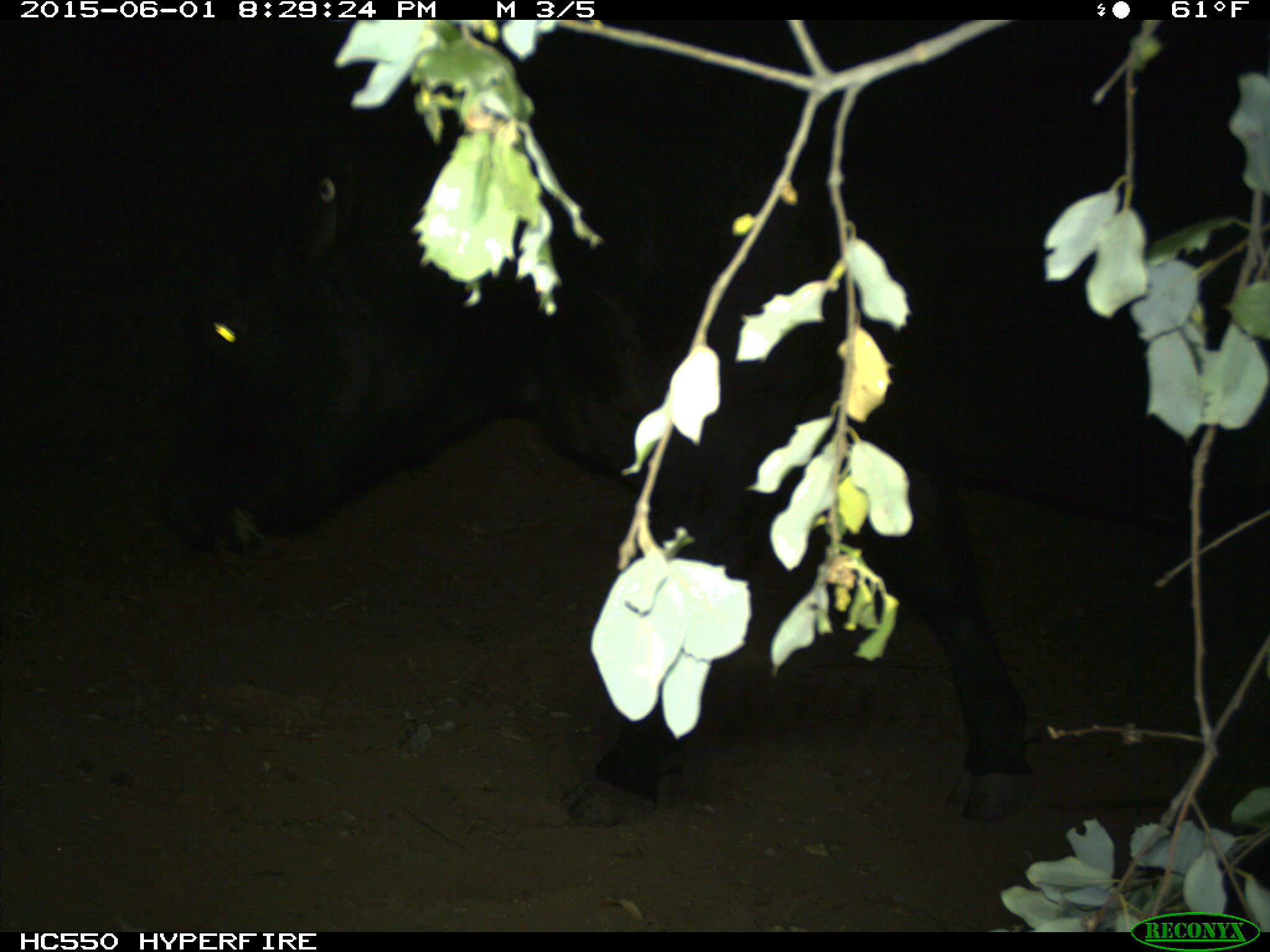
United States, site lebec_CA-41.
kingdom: Animalia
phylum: Chordata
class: Mammalia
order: Artiodactyla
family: Bovidae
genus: Bos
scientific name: Bos taurus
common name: domestic cow